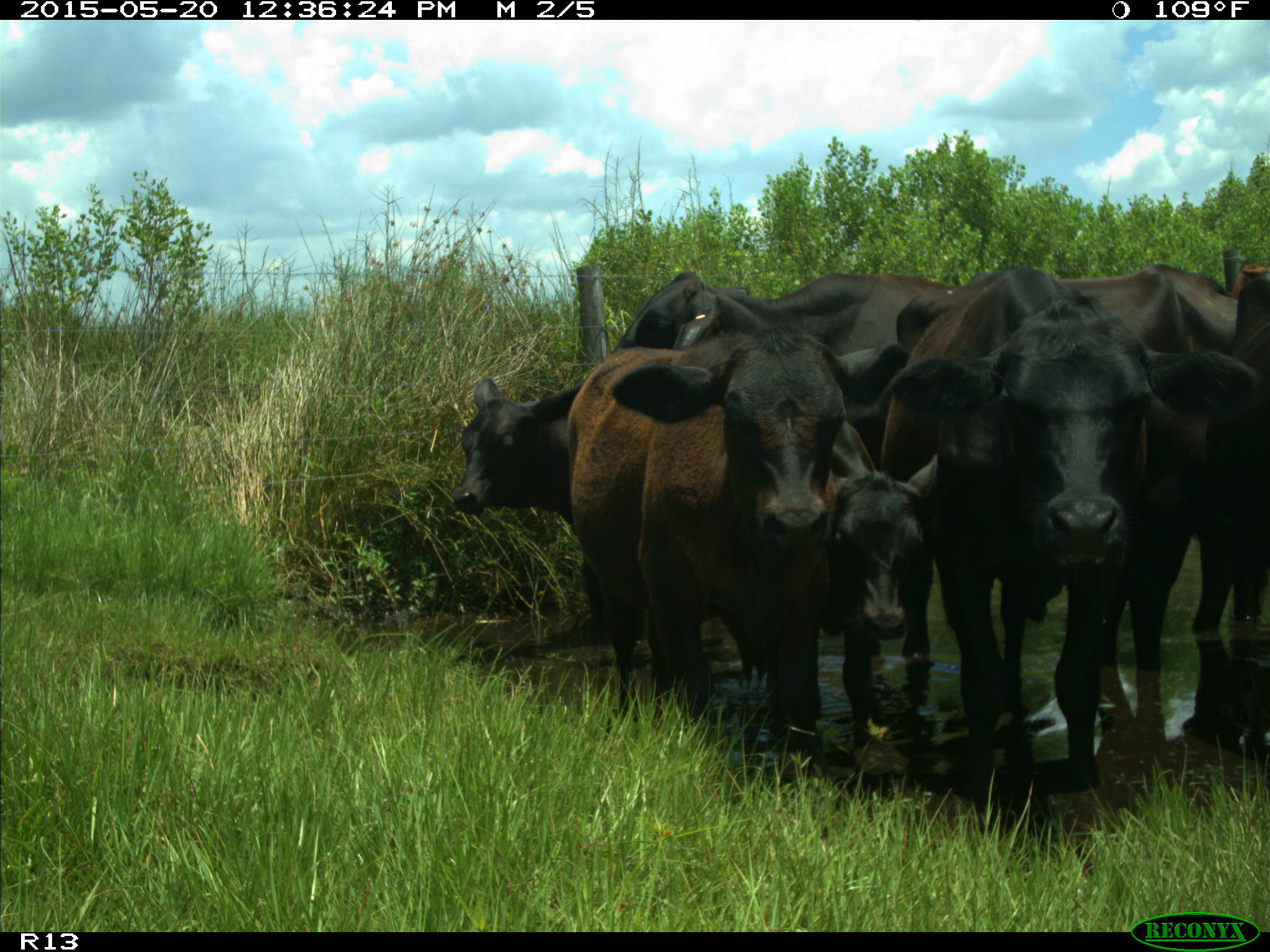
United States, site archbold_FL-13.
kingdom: Animalia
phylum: Chordata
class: Mammalia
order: Artiodactyla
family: Bovidae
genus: Bos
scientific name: Bos taurus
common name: domestic cow